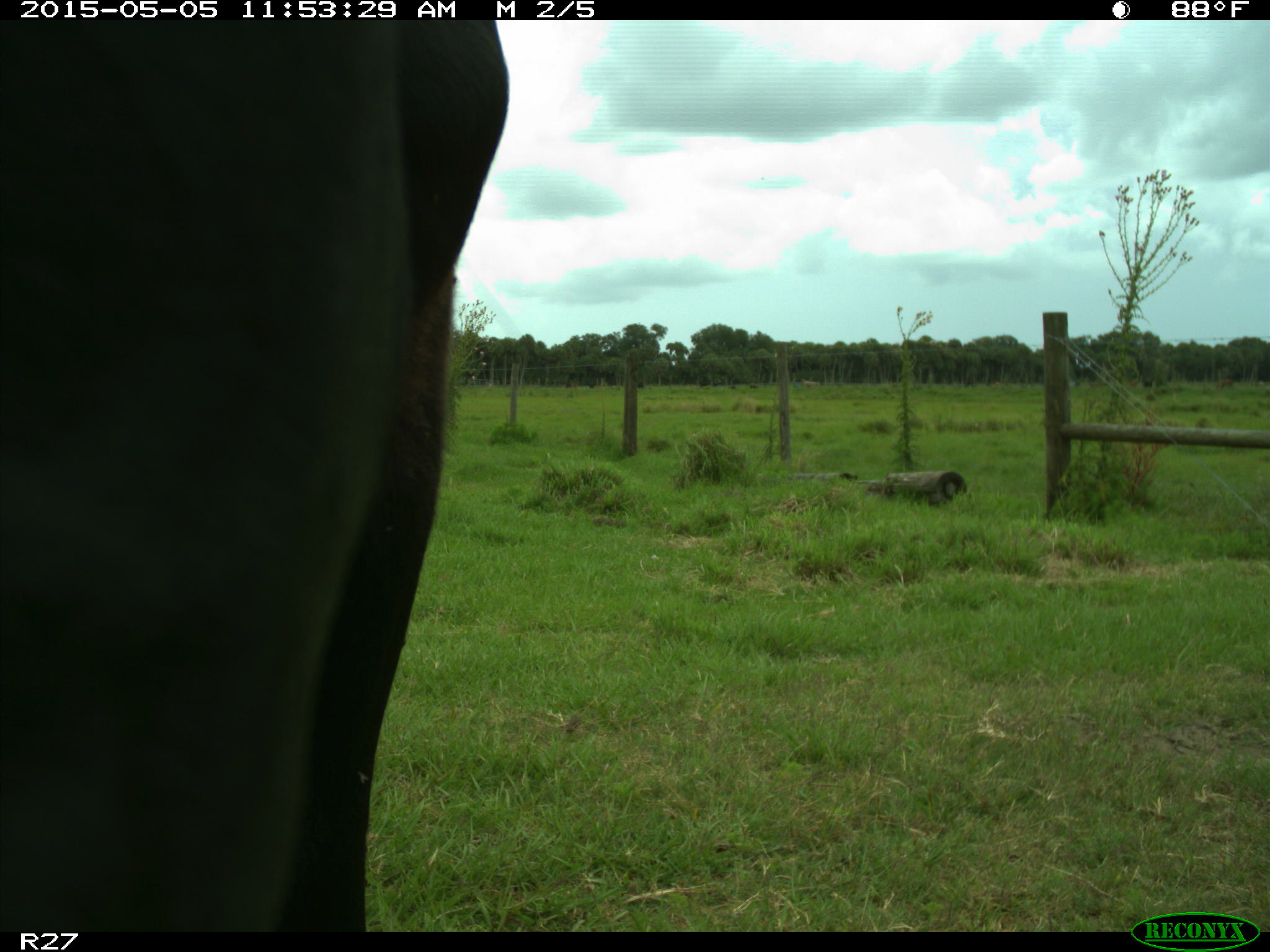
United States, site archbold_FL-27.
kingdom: Animalia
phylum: Chordata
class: Mammalia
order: Artiodactyla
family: Bovidae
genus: Bos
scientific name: Bos taurus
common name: domestic cow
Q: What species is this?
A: Bos taurus (domestic cow).